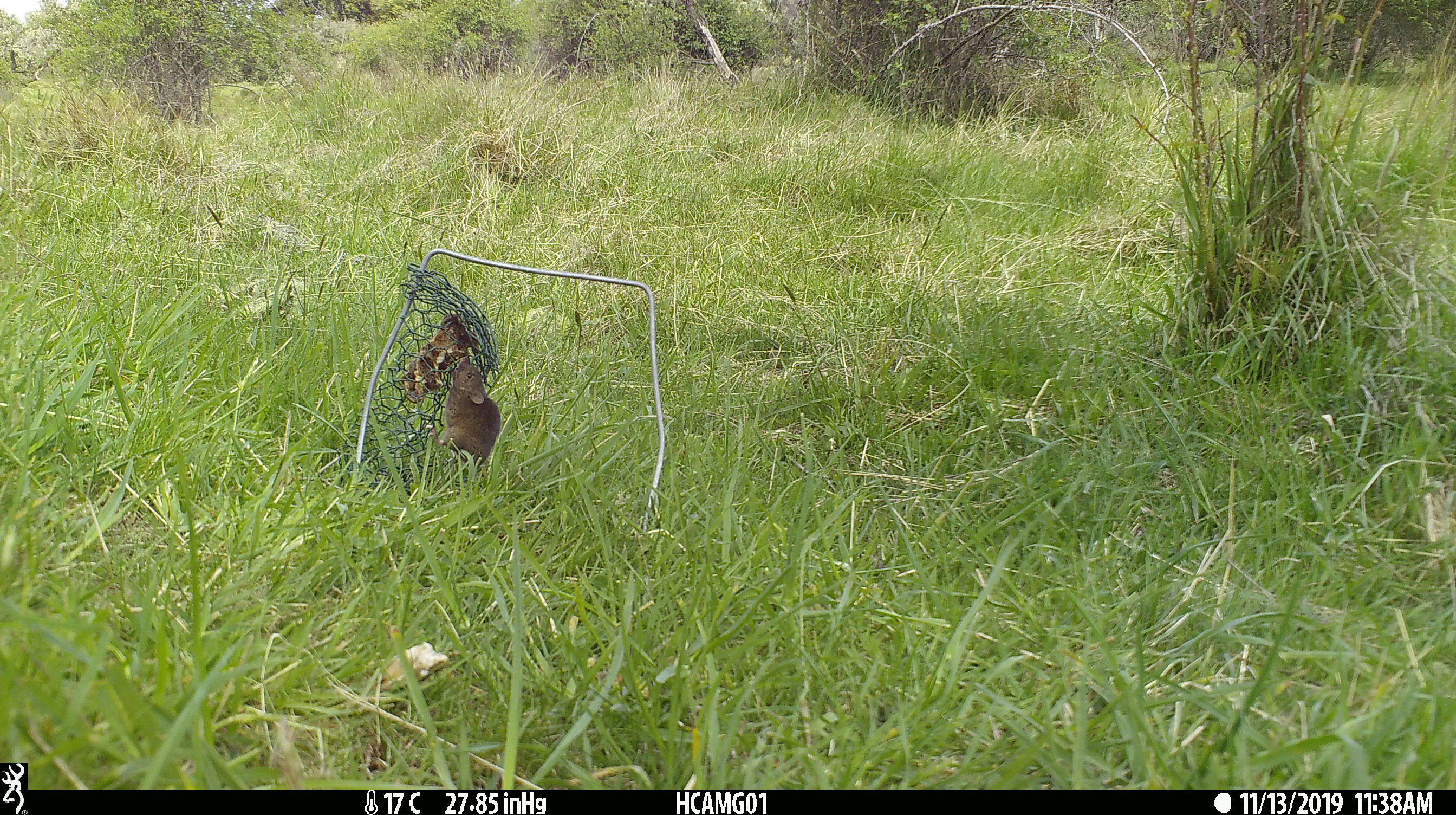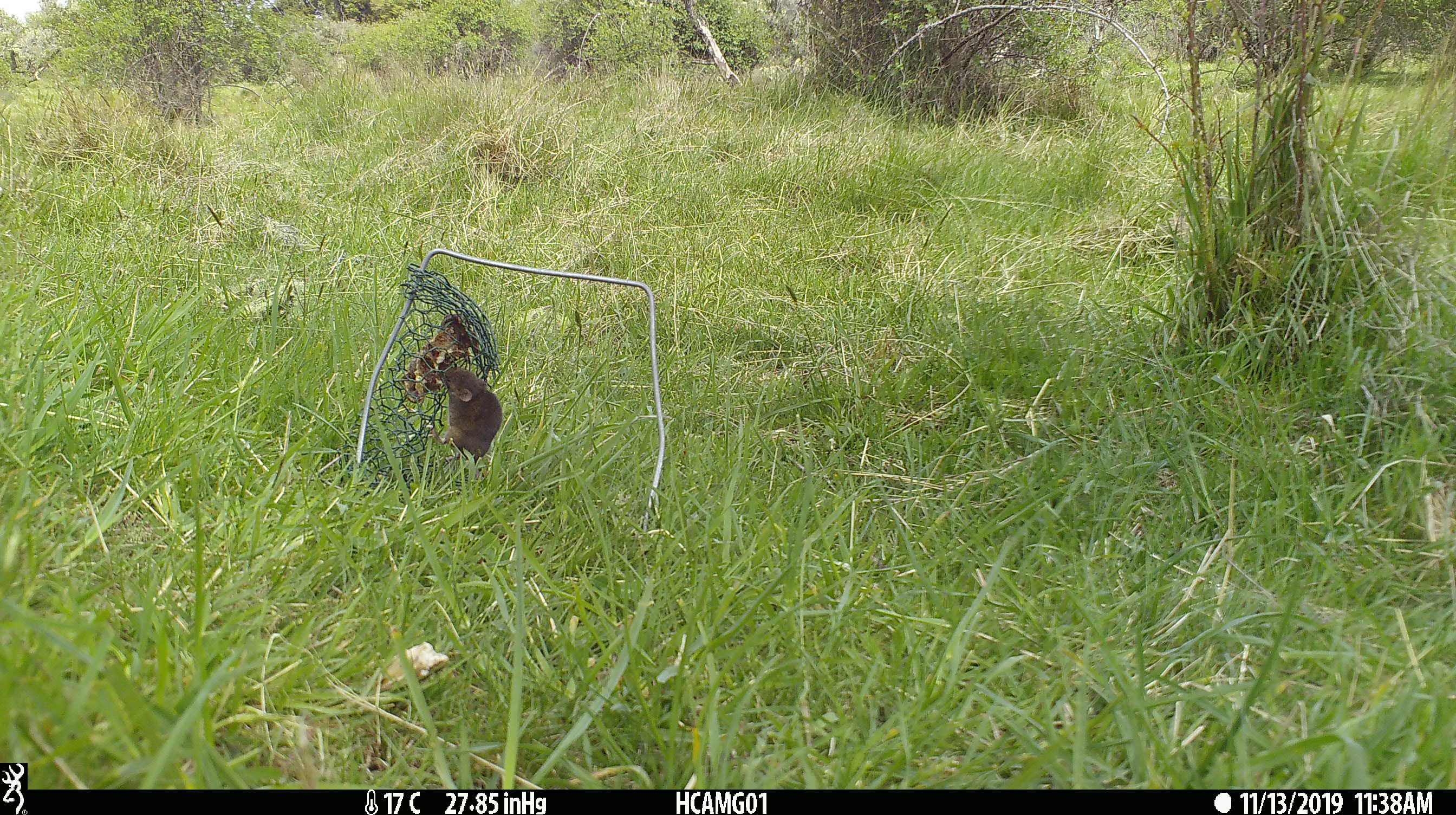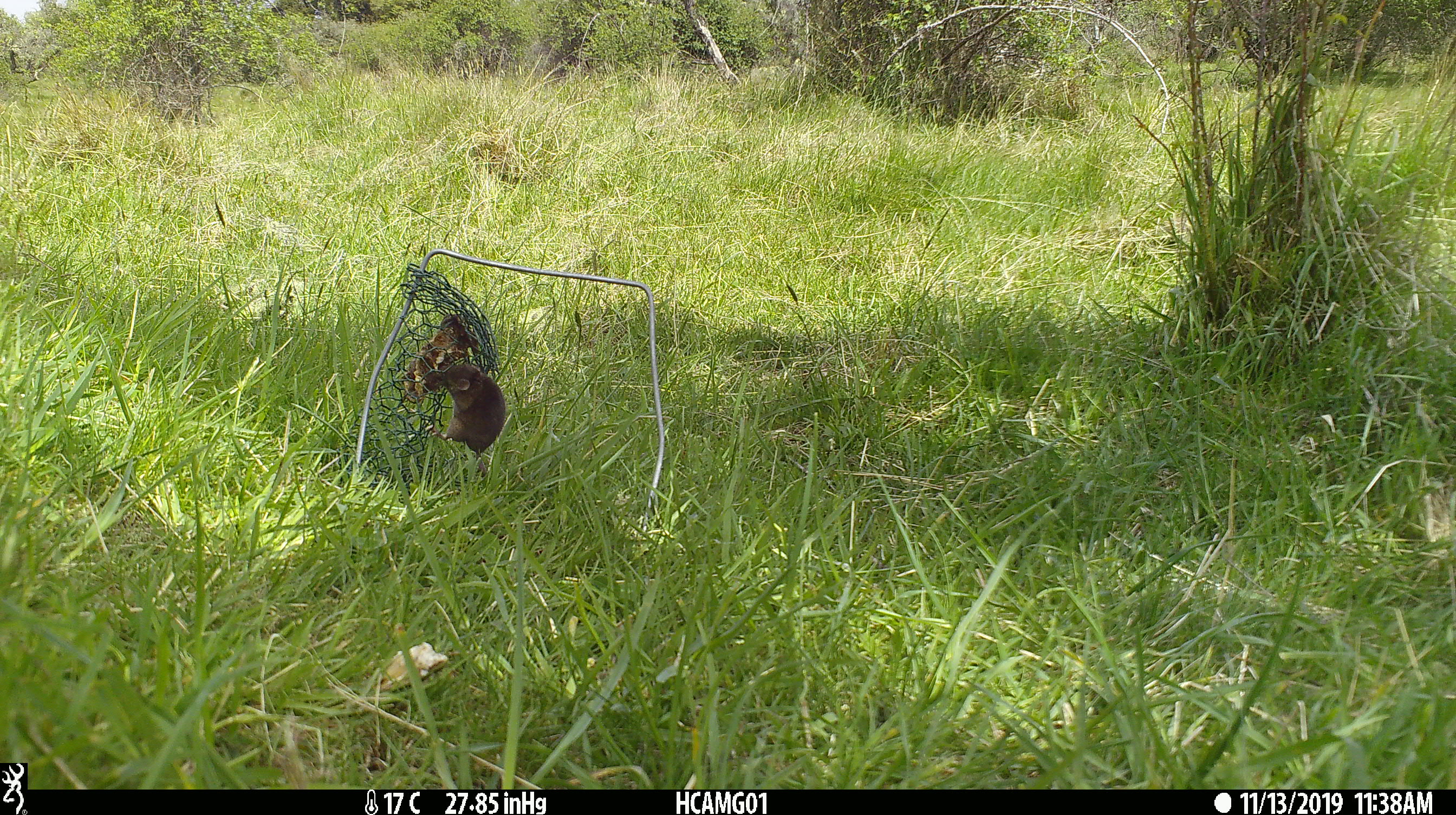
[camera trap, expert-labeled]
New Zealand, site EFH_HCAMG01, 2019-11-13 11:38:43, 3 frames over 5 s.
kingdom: Animalia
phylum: Chordata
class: Mammalia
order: Rodentia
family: Muridae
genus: Mus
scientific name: Mus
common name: mouse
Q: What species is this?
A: Mouse (Mus).